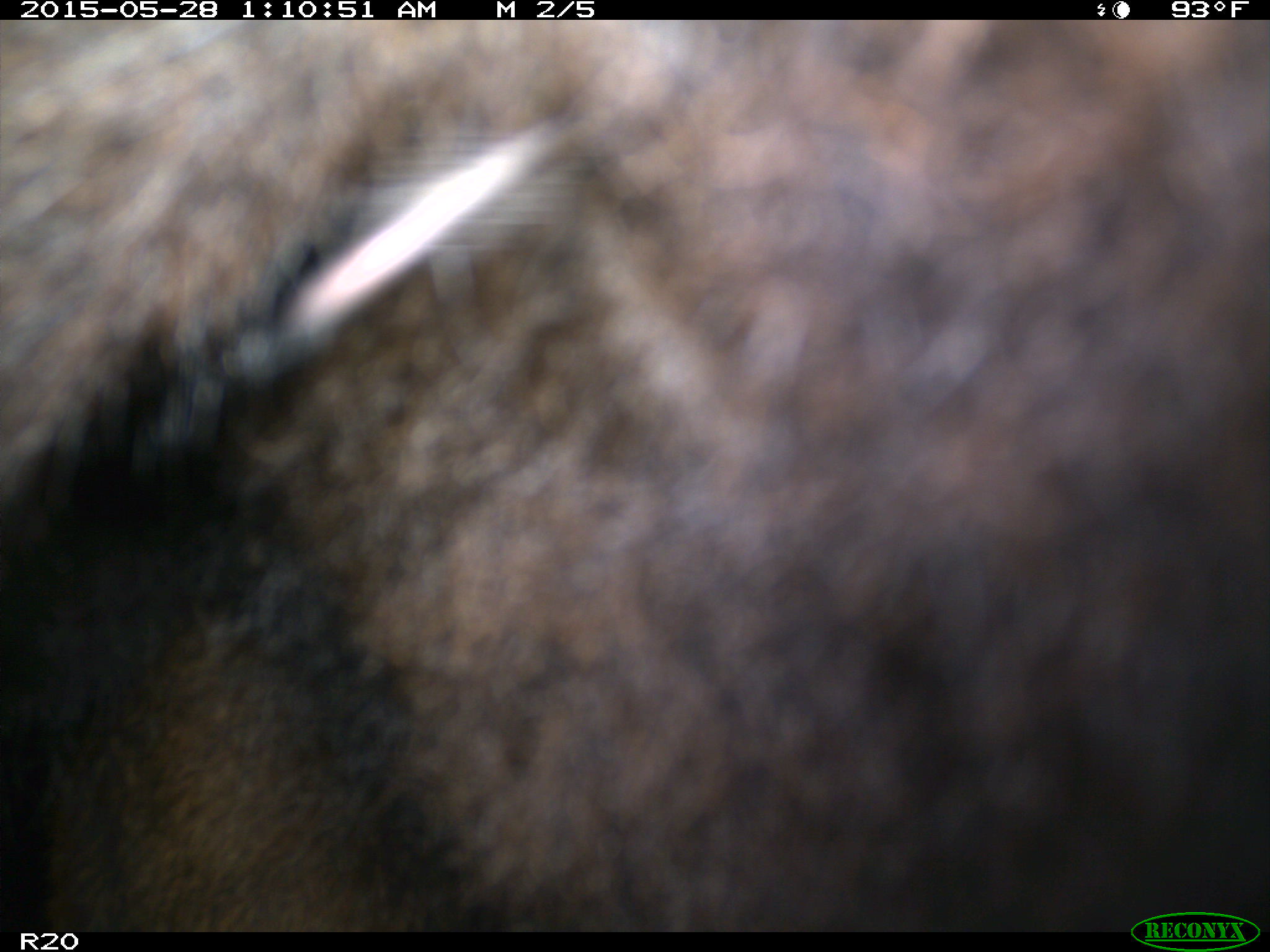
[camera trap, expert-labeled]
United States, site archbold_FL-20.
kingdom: Animalia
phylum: Chordata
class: Mammalia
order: Artiodactyla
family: Bovidae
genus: Bos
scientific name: Bos taurus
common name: domestic cow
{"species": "Bos taurus (domestic cow)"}